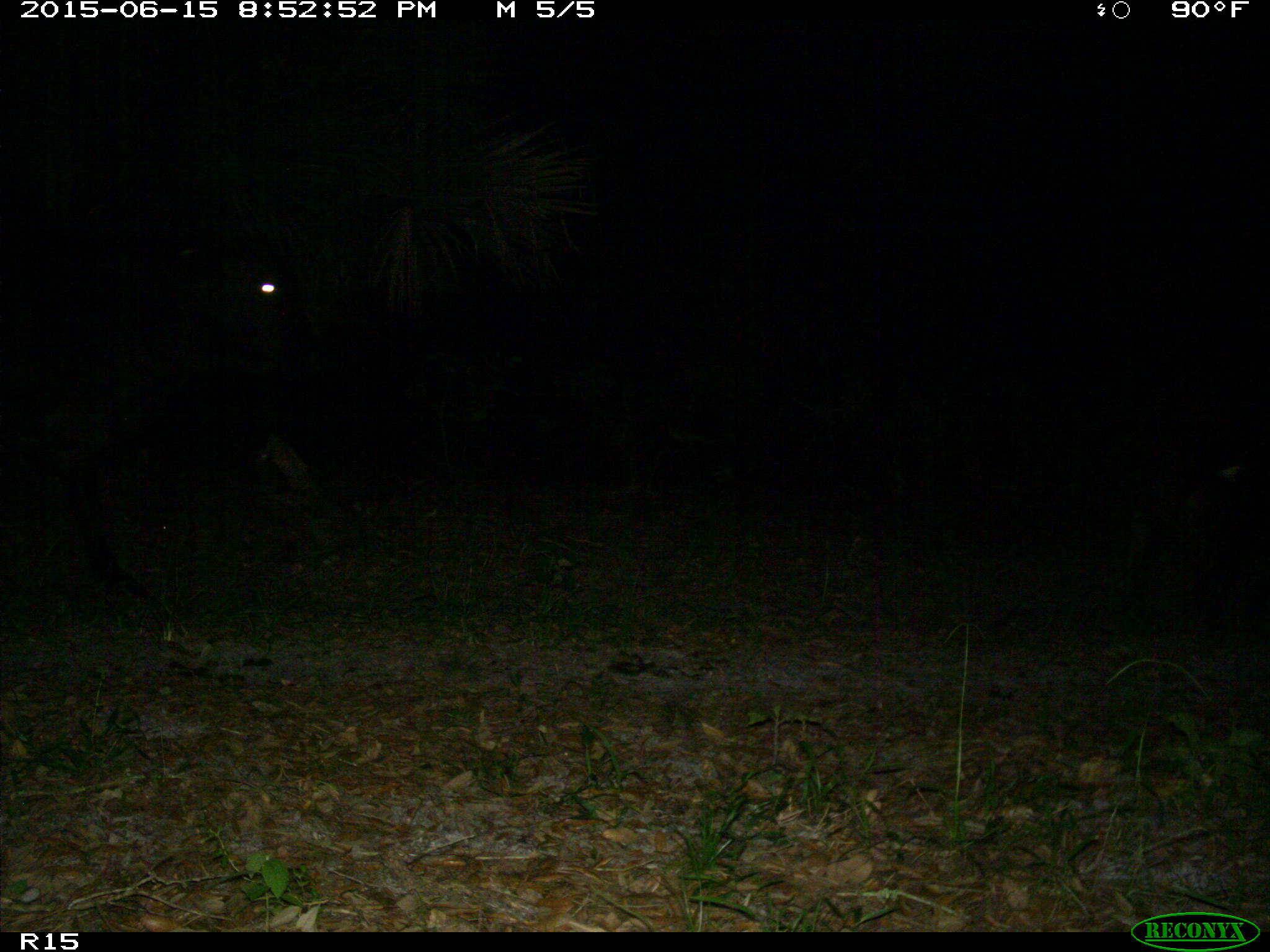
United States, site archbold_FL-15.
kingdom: Animalia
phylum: Chordata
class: Mammalia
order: Artiodactyla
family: Bovidae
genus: Bos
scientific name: Bos taurus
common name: domestic cow